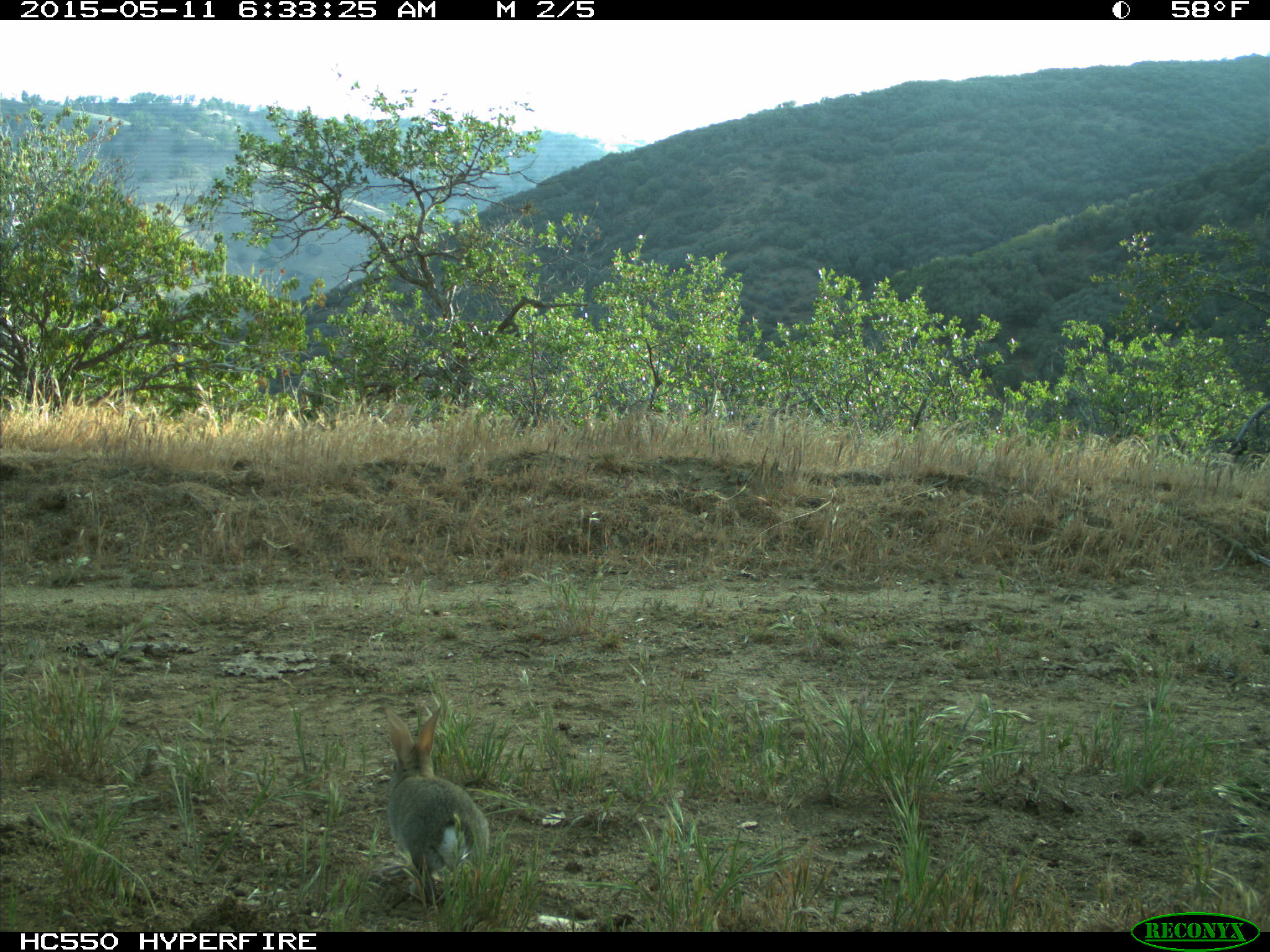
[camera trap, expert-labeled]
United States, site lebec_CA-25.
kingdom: Animalia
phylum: Chordata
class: Mammalia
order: Lagomorpha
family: Leporidae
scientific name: Leporidae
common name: rabbits and hares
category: unidentified rabbit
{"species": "unidentified rabbit (rabbits and hares) (Leporidae)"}